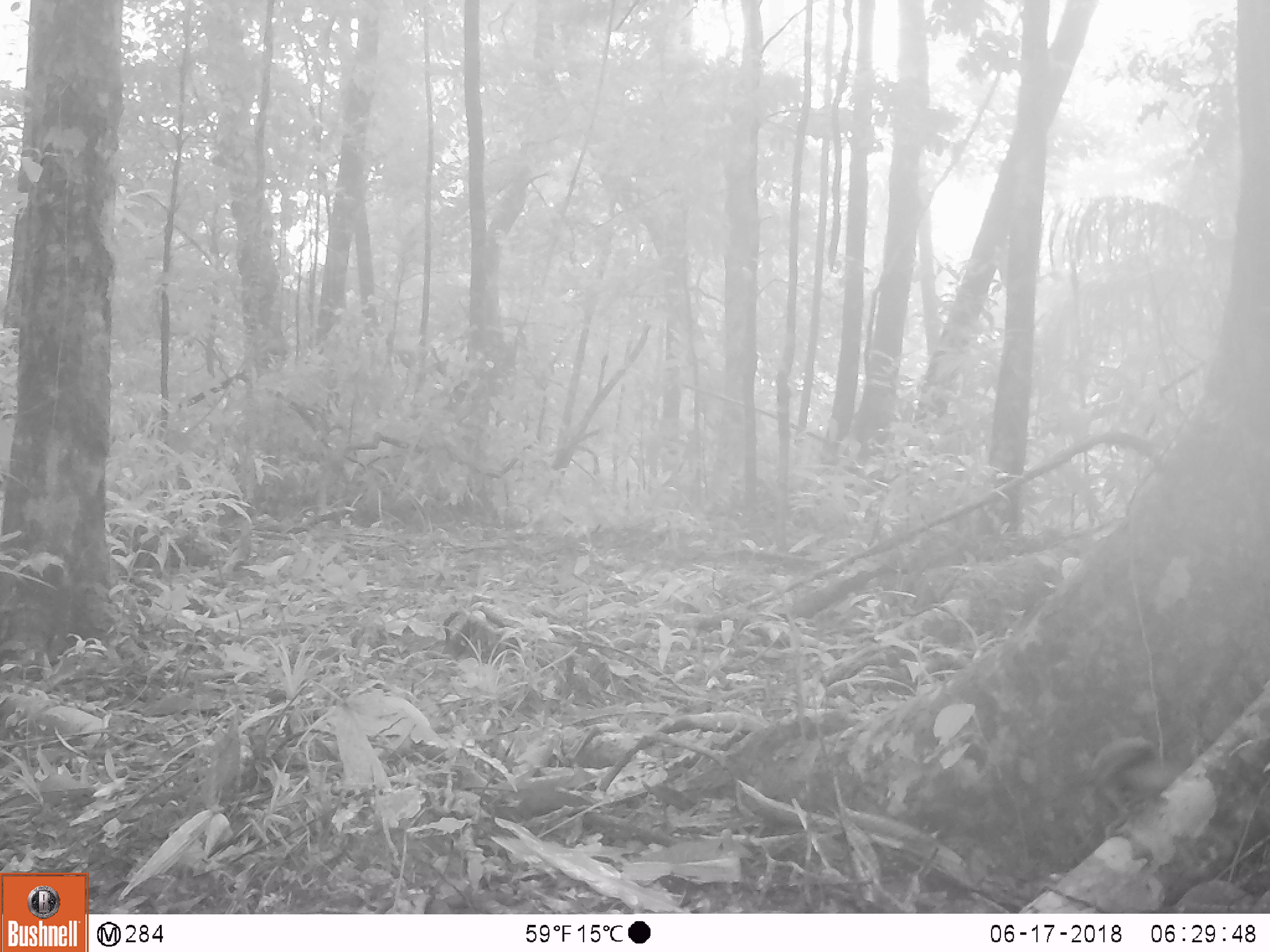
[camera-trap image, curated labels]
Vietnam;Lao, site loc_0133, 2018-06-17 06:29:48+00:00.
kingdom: Animalia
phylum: Chordata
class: Aves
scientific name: Aves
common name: bird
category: unidentified bird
Unidentified bird (bird) (Aves). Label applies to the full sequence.